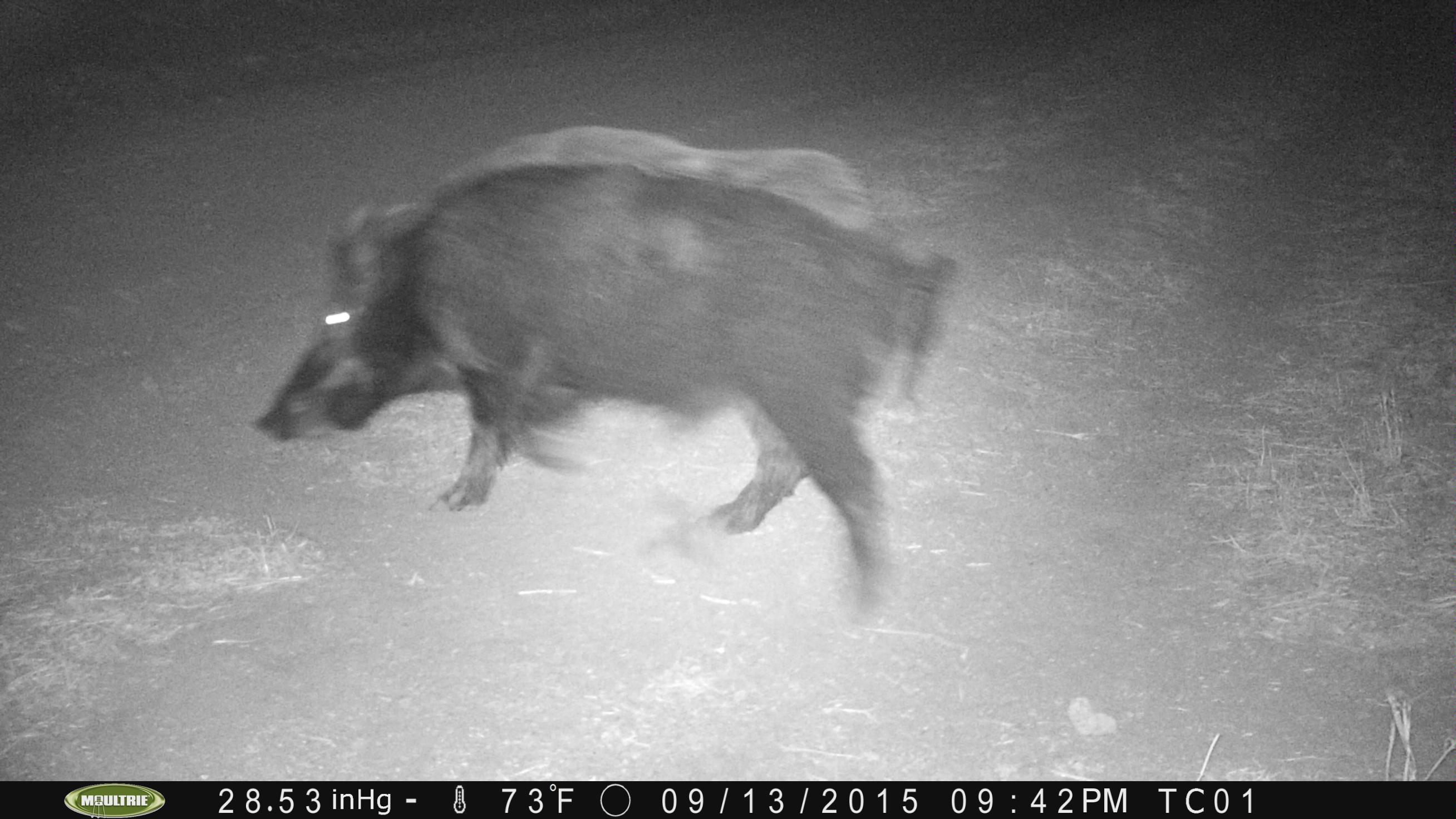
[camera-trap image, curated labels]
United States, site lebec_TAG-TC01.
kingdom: Animalia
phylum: Chordata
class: Mammalia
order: Artiodactyla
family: Suidae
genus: Sus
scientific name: Sus scrofa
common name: wild boar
Sus scrofa (wild boar).